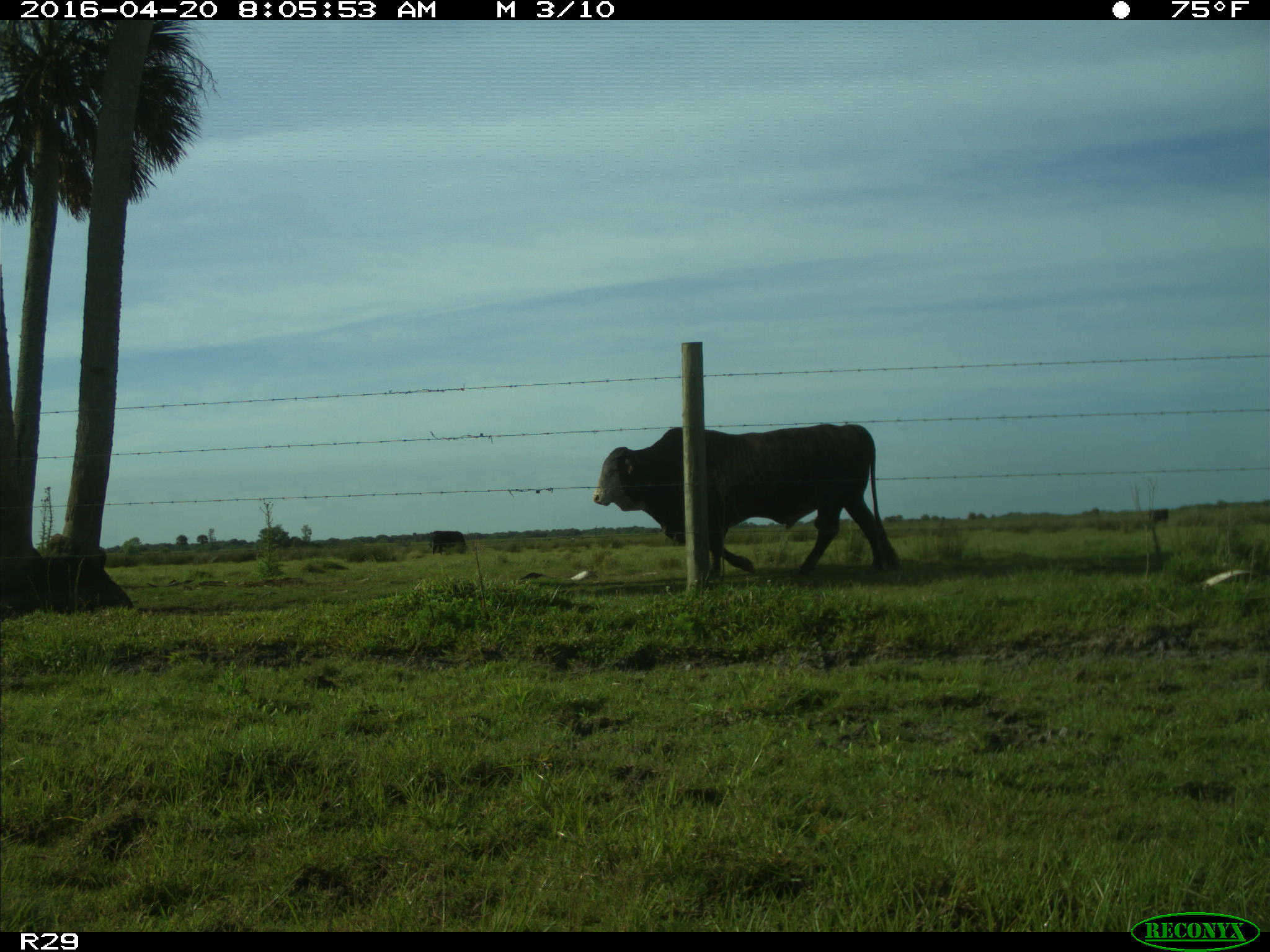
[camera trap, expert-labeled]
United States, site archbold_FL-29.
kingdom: Animalia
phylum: Chordata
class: Mammalia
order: Artiodactyla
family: Bovidae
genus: Bos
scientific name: Bos taurus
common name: domestic cow